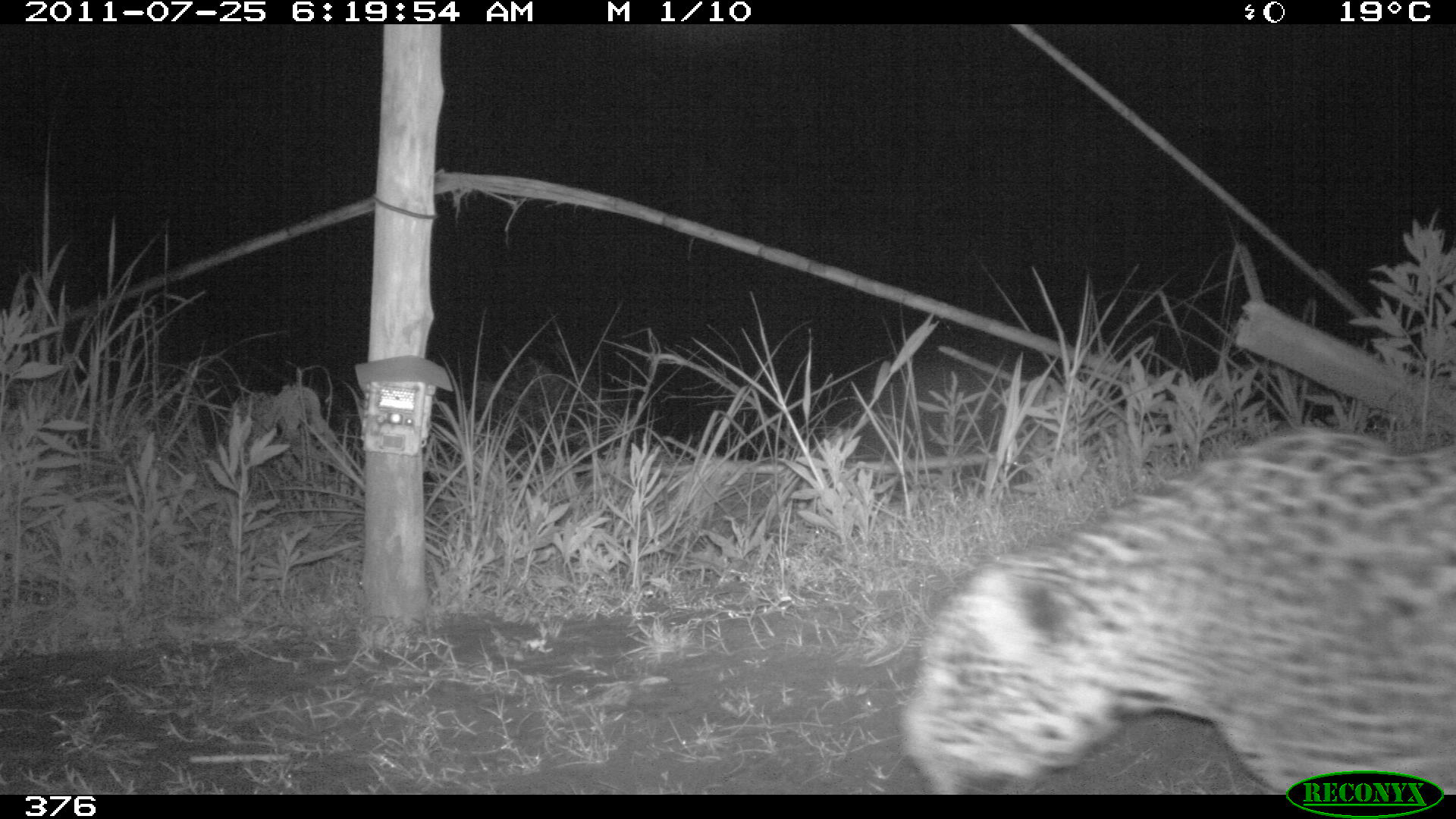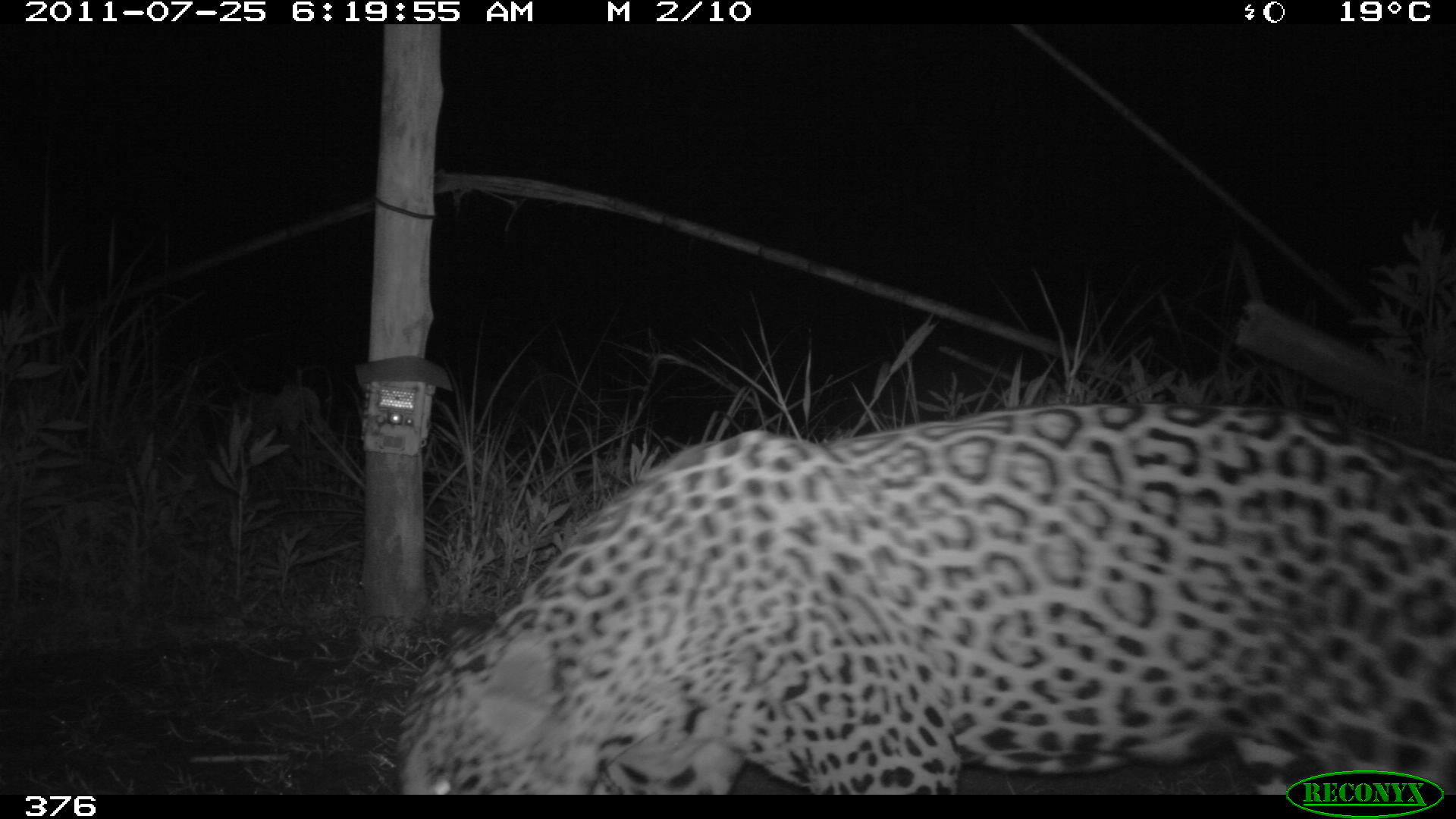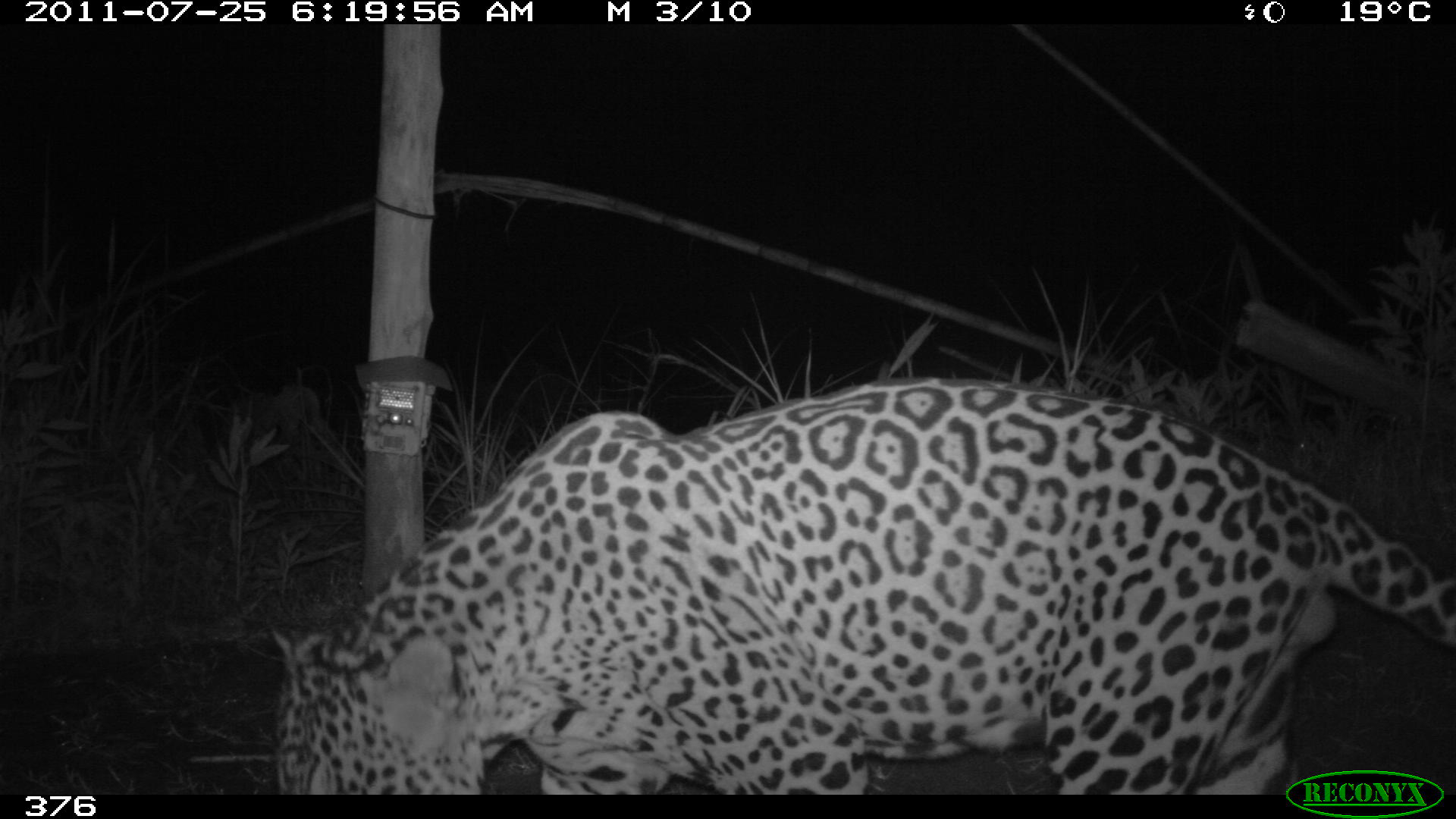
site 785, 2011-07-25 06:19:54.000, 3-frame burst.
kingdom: Animalia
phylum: Chordata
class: Mammalia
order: Carnivora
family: Felidae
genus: Panthera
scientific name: Panthera onca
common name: jaguar